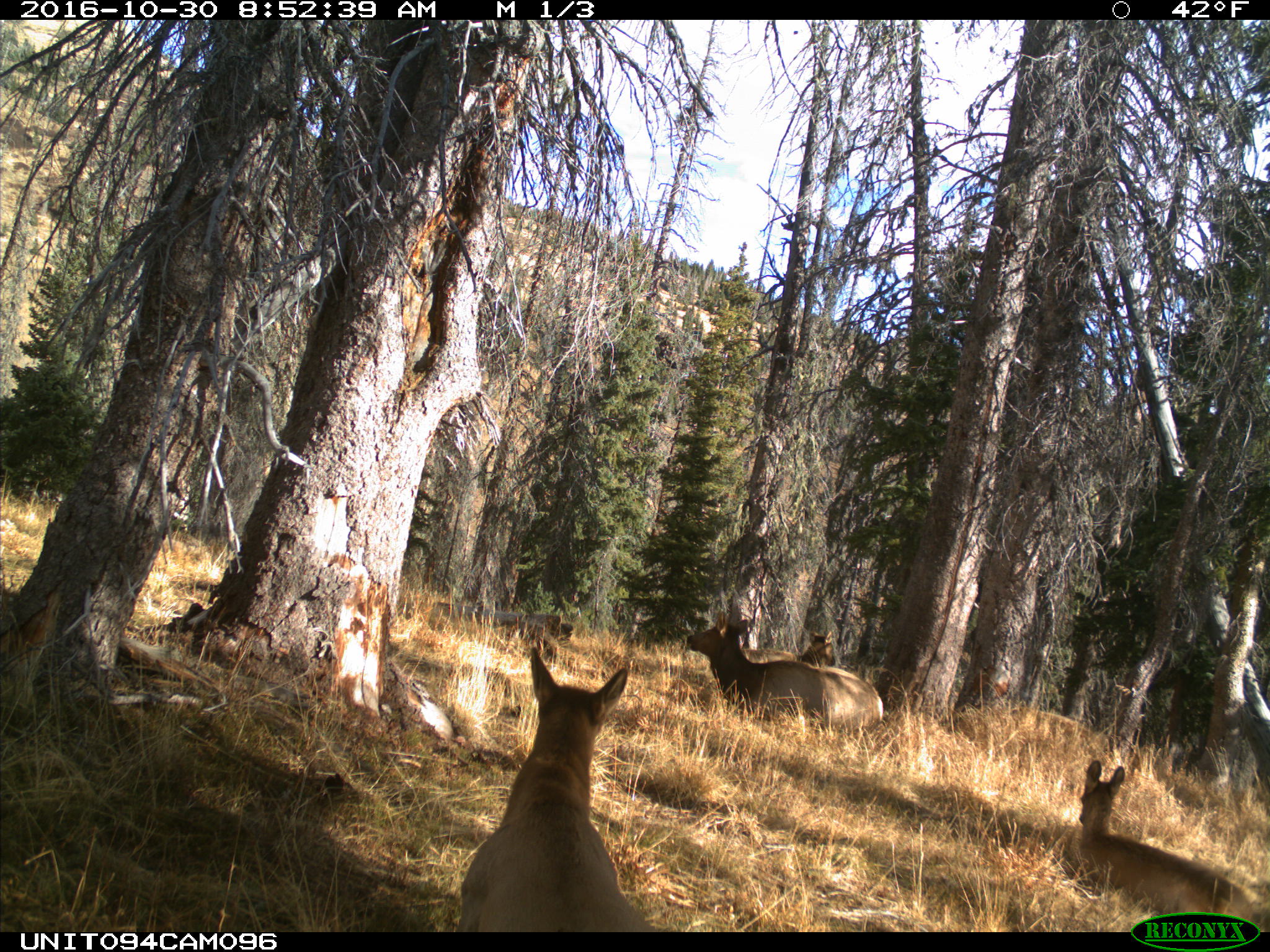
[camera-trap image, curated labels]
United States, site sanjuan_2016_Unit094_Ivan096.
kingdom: Animalia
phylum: Chordata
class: Mammalia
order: Artiodactyla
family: Cervidae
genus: Cervus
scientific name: Cervus elaphus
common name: red deer